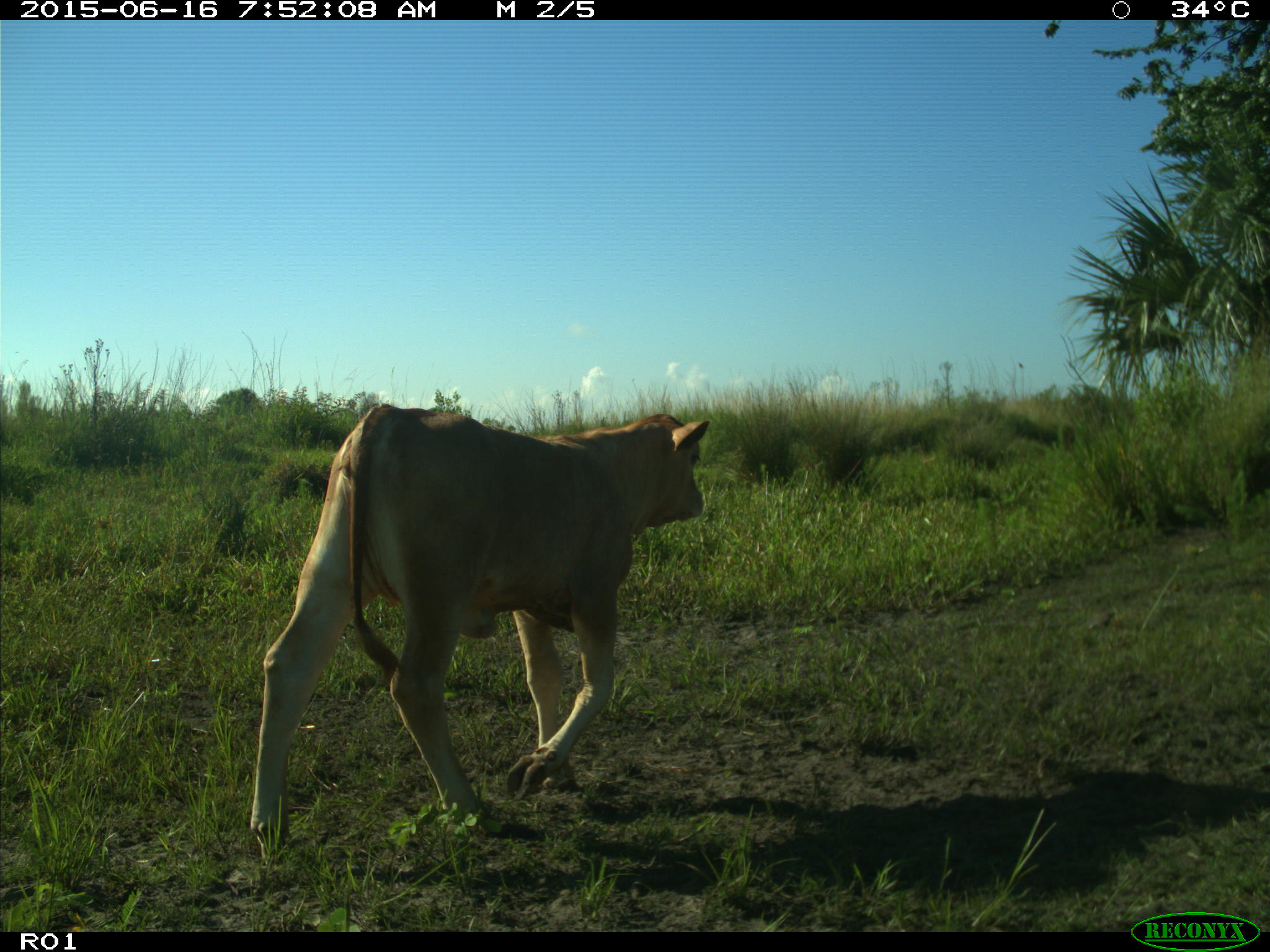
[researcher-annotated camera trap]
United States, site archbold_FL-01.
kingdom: Animalia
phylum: Chordata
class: Mammalia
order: Artiodactyla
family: Bovidae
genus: Bos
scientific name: Bos taurus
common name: domestic cow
Bos taurus (domestic cow).